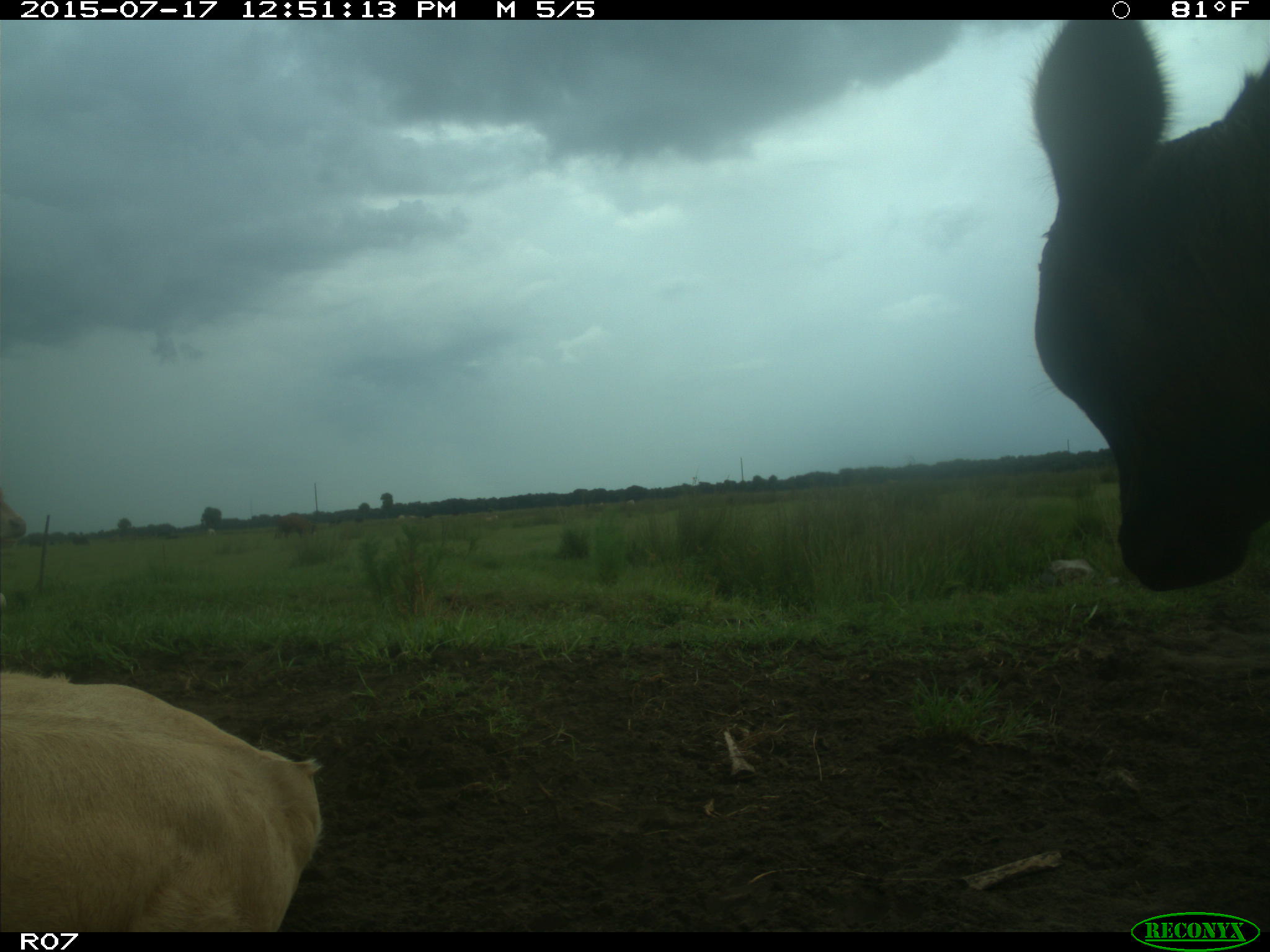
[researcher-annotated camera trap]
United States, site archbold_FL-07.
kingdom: Animalia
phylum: Chordata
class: Mammalia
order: Artiodactyla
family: Bovidae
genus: Bos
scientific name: Bos taurus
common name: domestic cow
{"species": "Bos taurus (domestic cow)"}